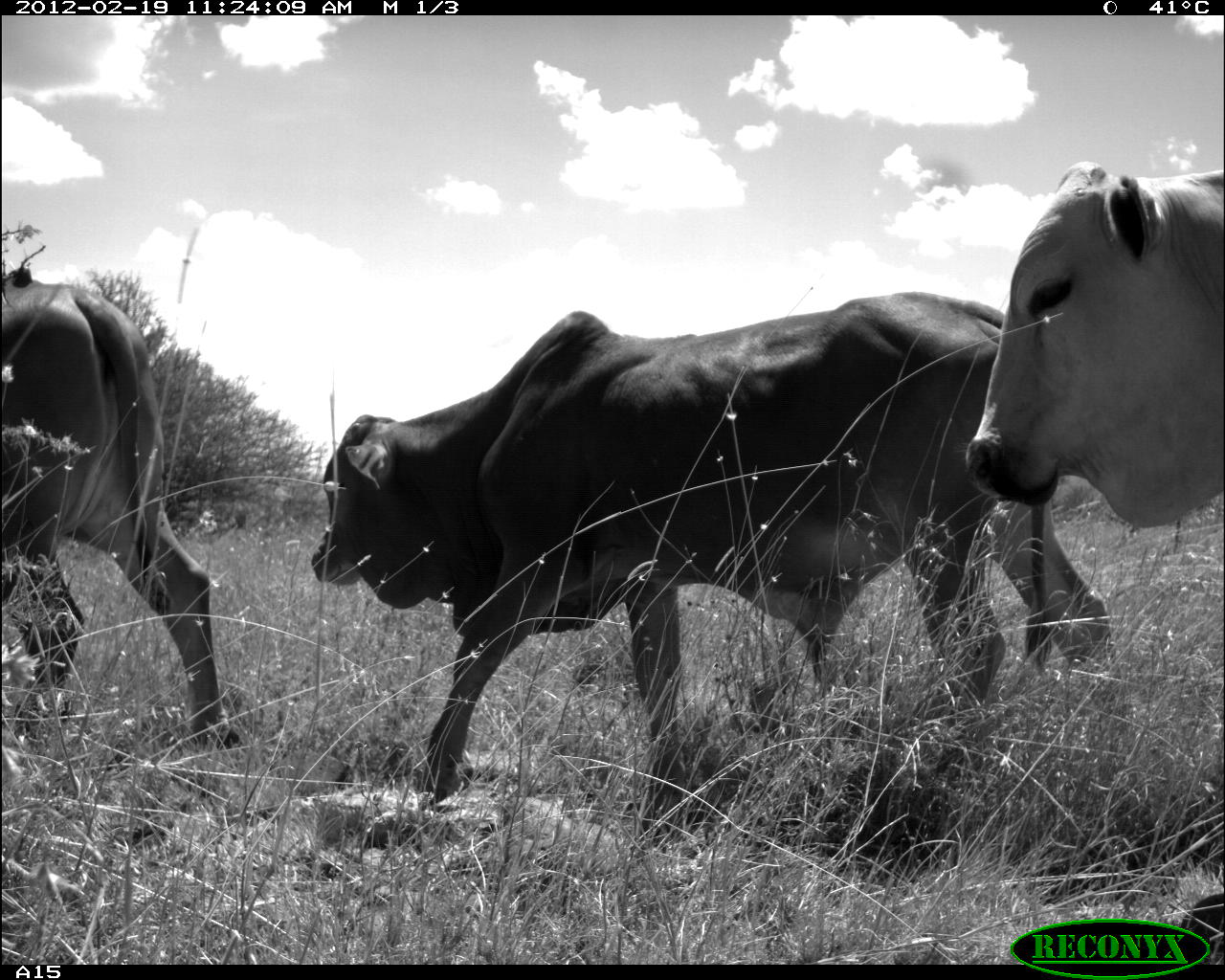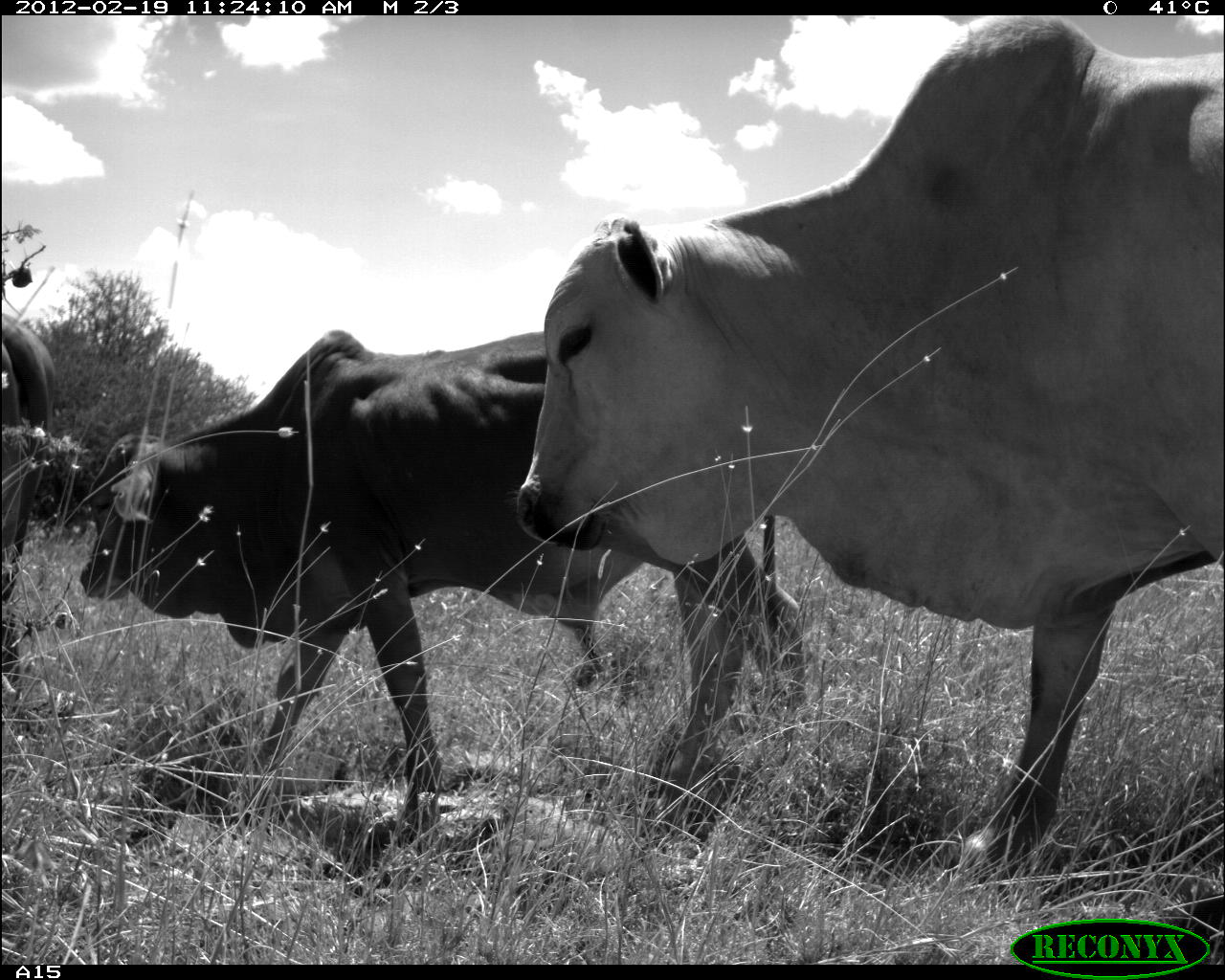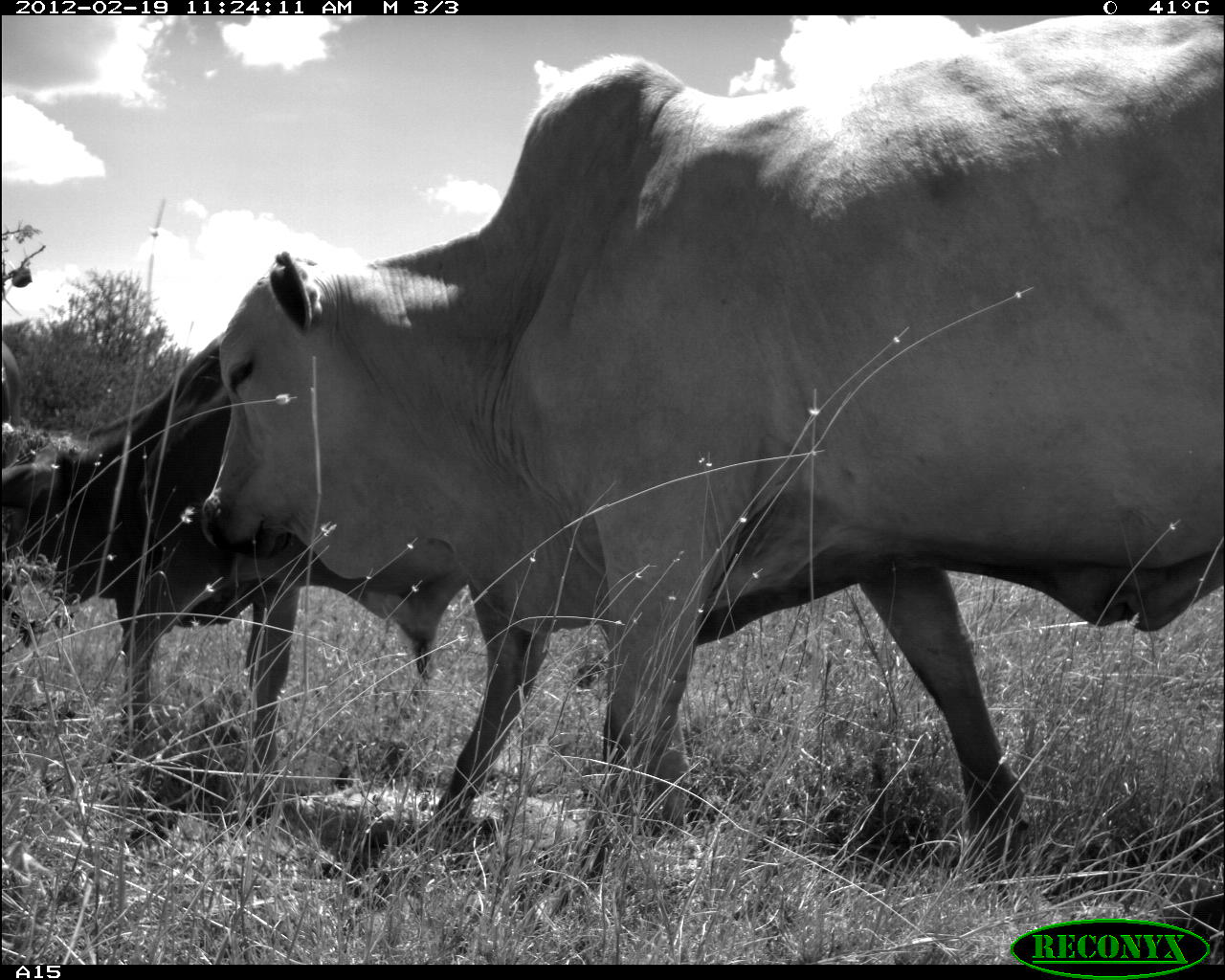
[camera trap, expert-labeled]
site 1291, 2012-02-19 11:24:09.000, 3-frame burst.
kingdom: Animalia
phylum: Chordata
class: Mammalia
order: Artiodactyla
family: Bovidae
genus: Bos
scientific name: Bos taurus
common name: domestic cattle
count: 3